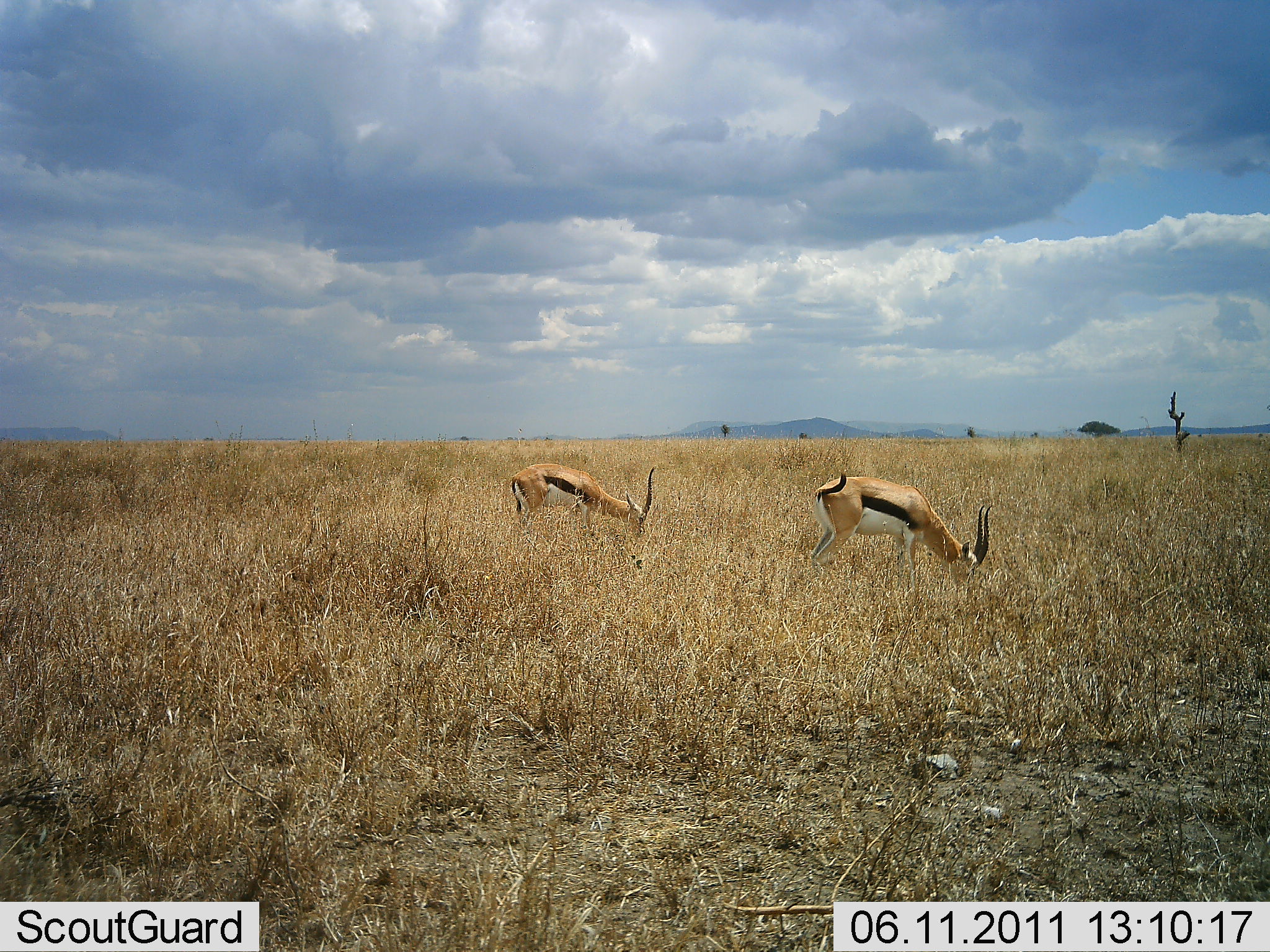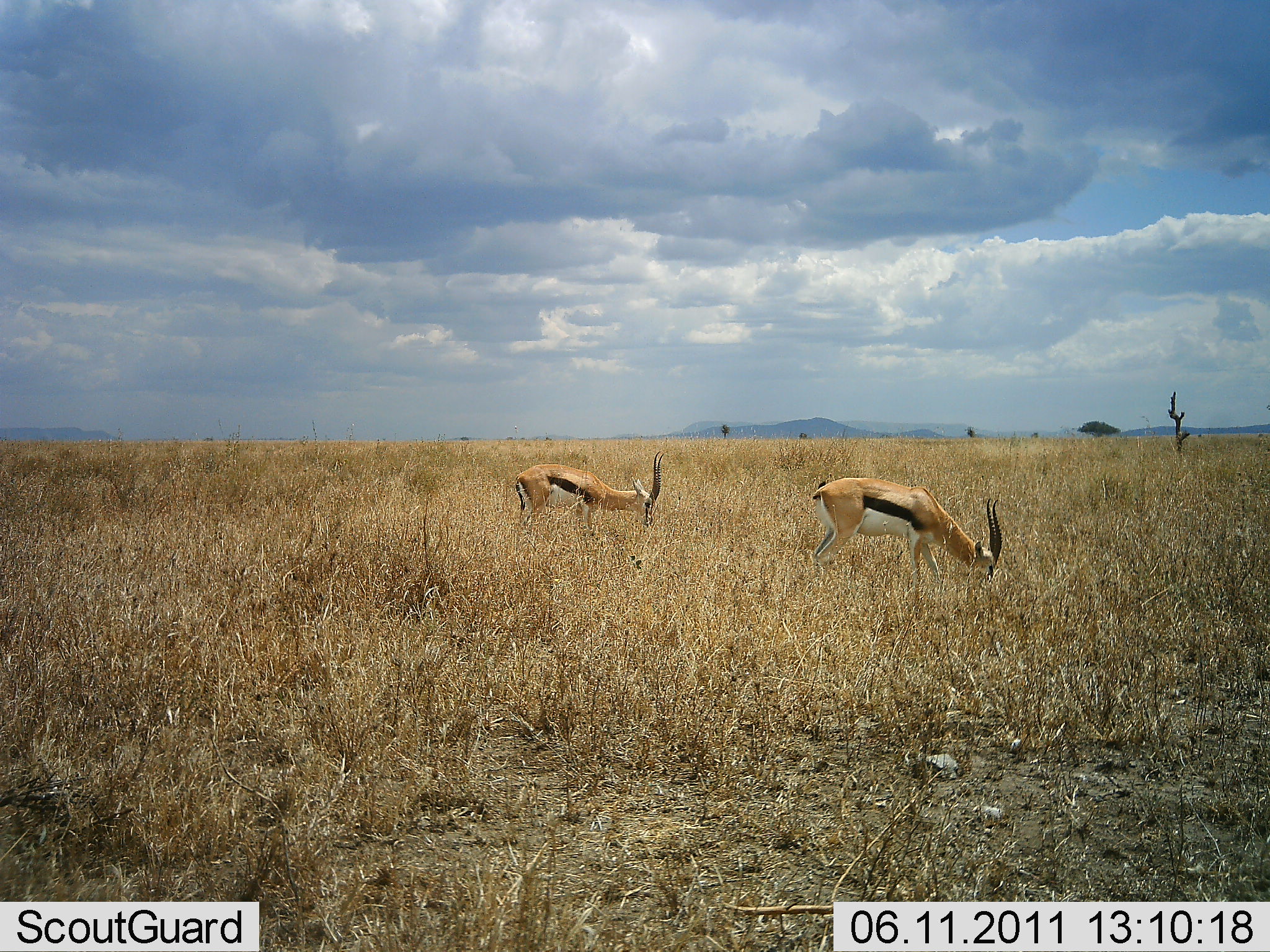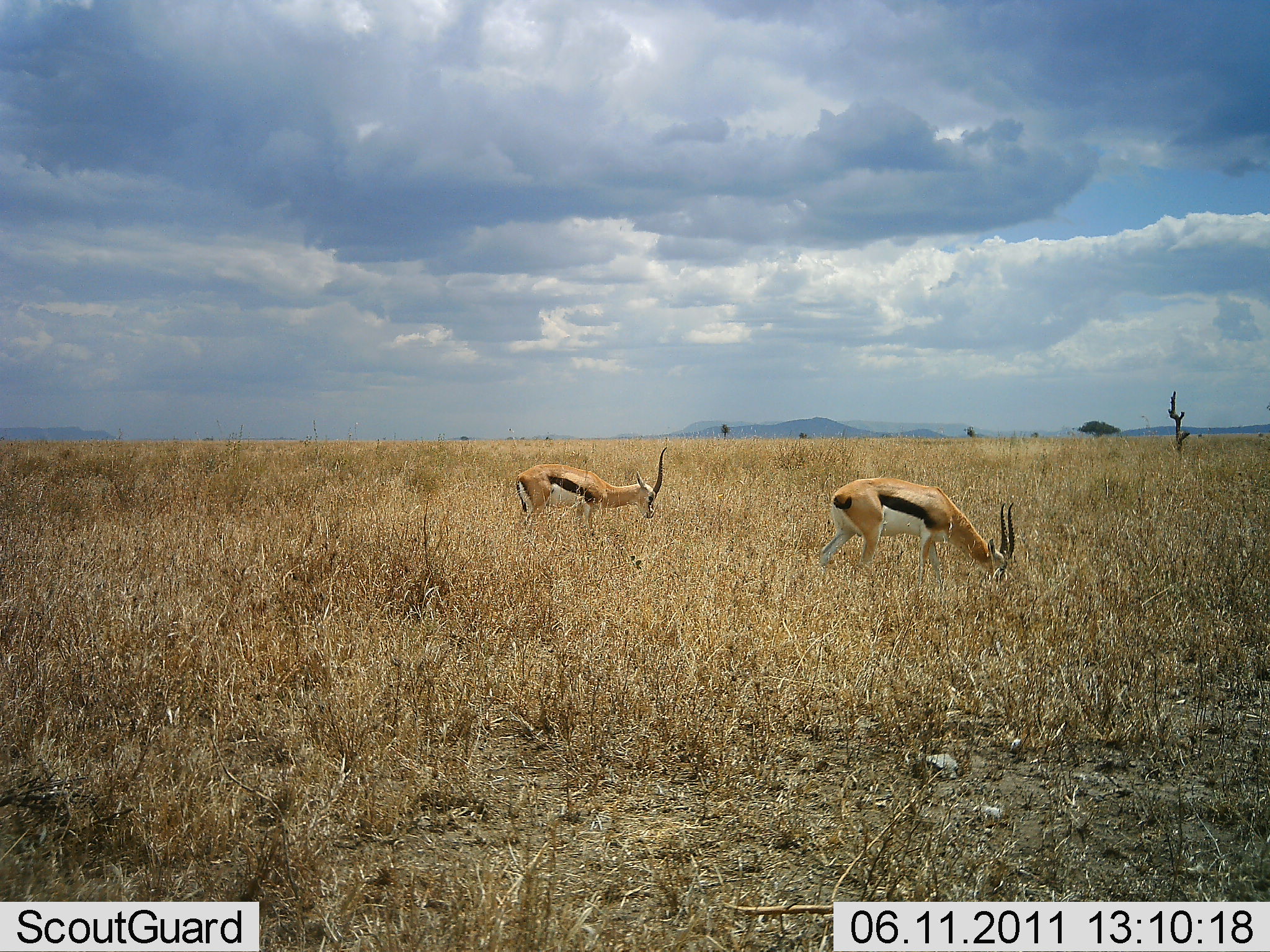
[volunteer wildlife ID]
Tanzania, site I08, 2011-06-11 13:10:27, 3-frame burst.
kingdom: Animalia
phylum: Chordata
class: Mammalia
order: Artiodactyla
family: Bovidae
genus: Eudorcas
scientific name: Eudorcas thomsonii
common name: thomson's gazelle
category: gazellethomsons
Gazellethomsons (thomson's gazelle) (Eudorcas thomsonii), count 2. Behavior (volunteer vote fractions): standing 23%, resting 0%, moving 0%, interacting 0%. Young present (vote fraction): 0%. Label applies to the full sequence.